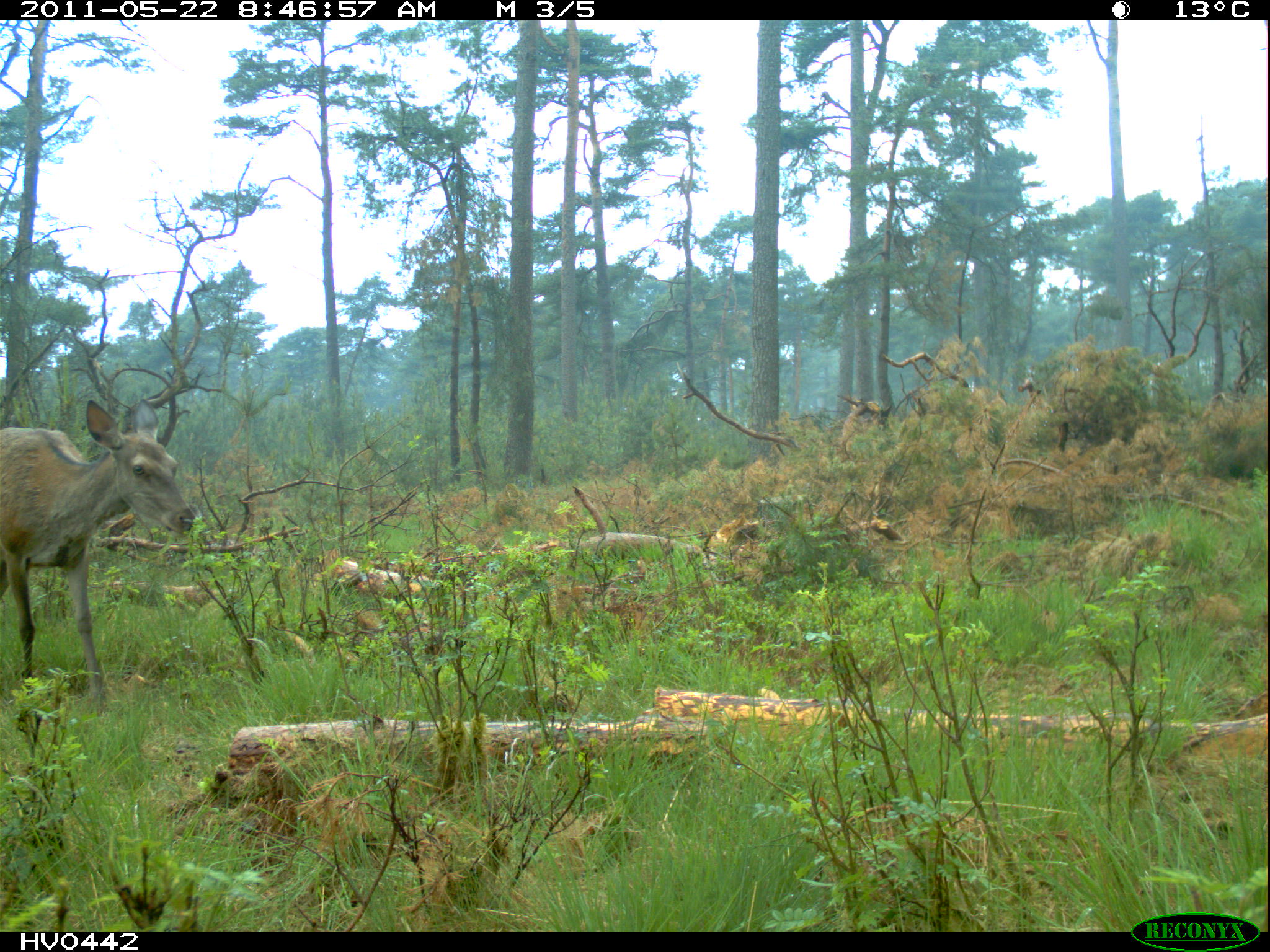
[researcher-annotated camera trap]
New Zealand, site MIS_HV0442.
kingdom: Animalia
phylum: Chordata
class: Mammalia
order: Artiodactyla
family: Cervidae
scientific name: Cervidae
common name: deer